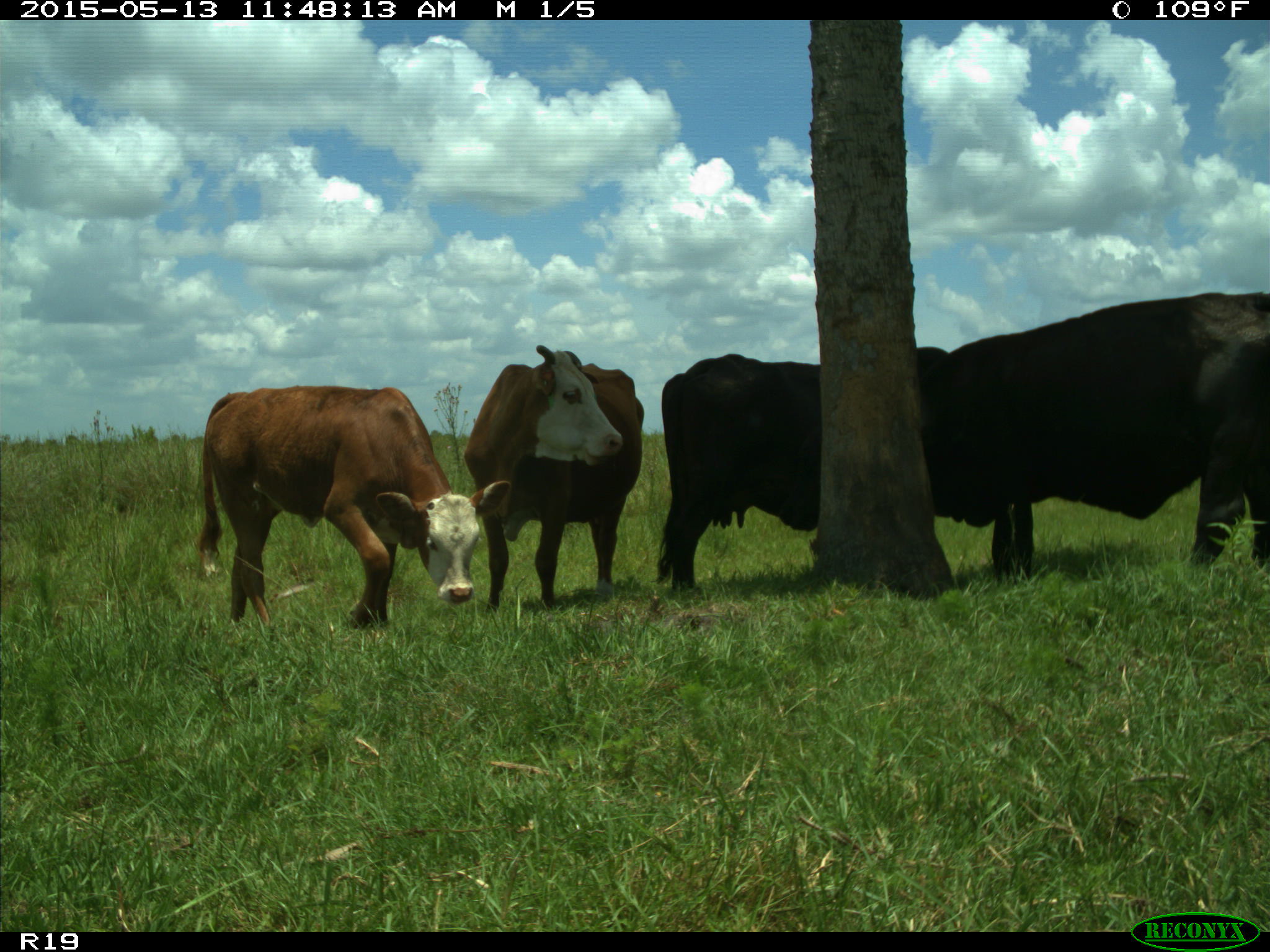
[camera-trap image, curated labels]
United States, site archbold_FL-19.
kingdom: Animalia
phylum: Chordata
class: Mammalia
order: Artiodactyla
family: Bovidae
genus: Bos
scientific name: Bos taurus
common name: domestic cow